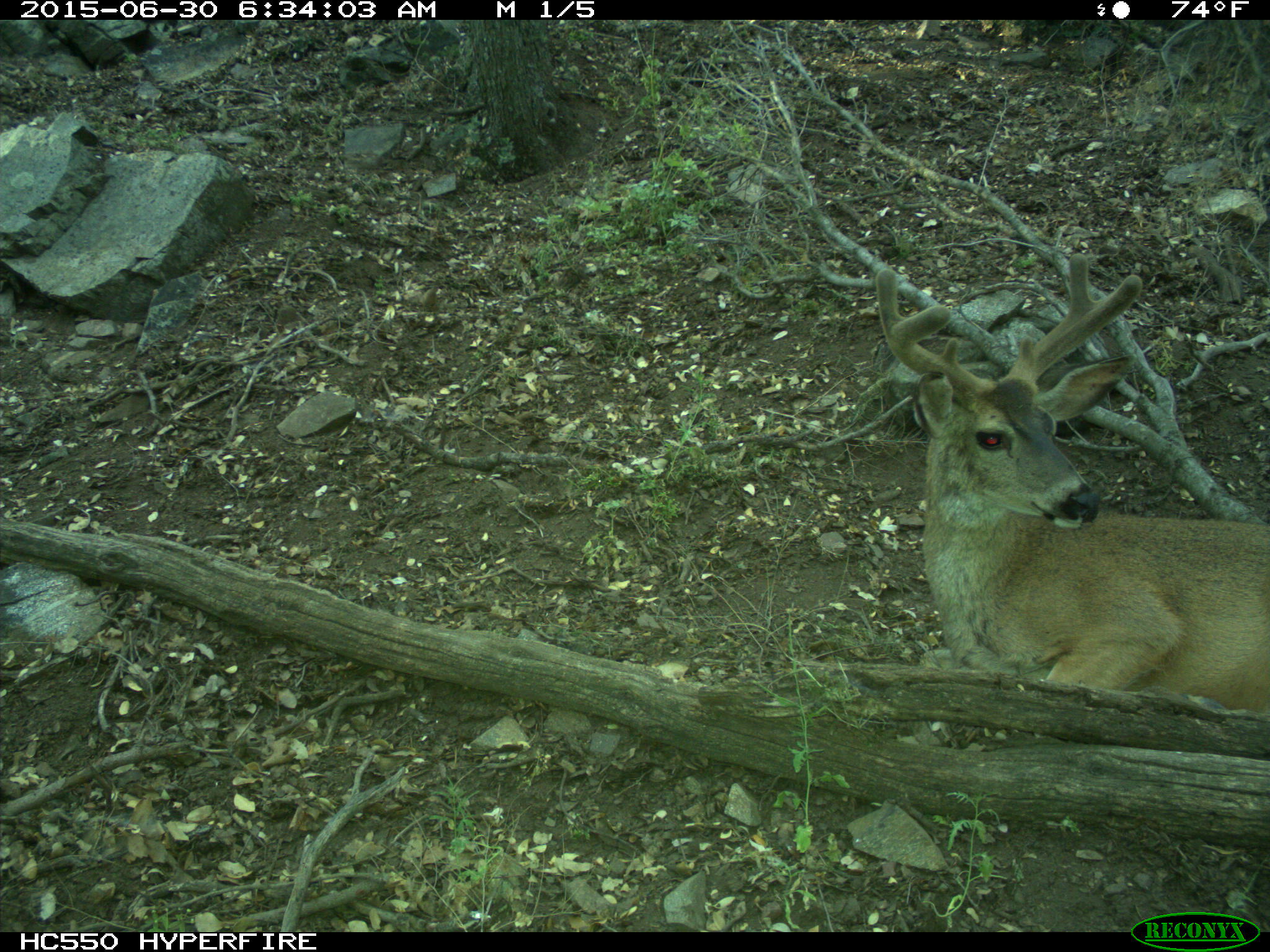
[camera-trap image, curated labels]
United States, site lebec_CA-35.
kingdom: Animalia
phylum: Chordata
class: Mammalia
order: Artiodactyla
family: Cervidae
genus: Odocoileus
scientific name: Odocoileus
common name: deer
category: unidentified deer